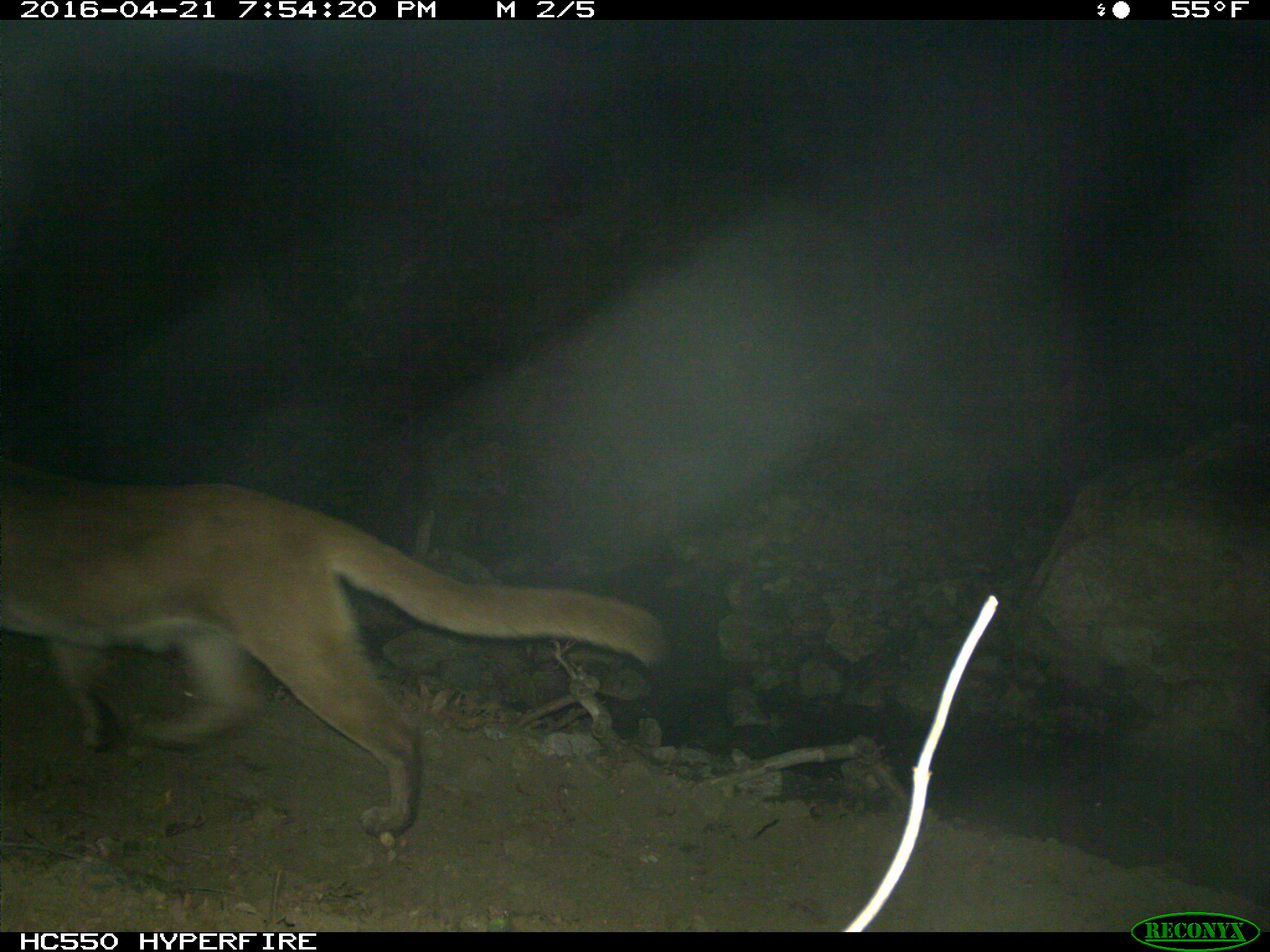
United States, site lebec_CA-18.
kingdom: Animalia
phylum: Chordata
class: Mammalia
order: Carnivora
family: Felidae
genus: Puma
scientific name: Puma concolor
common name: mountain lion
Puma concolor (mountain lion).